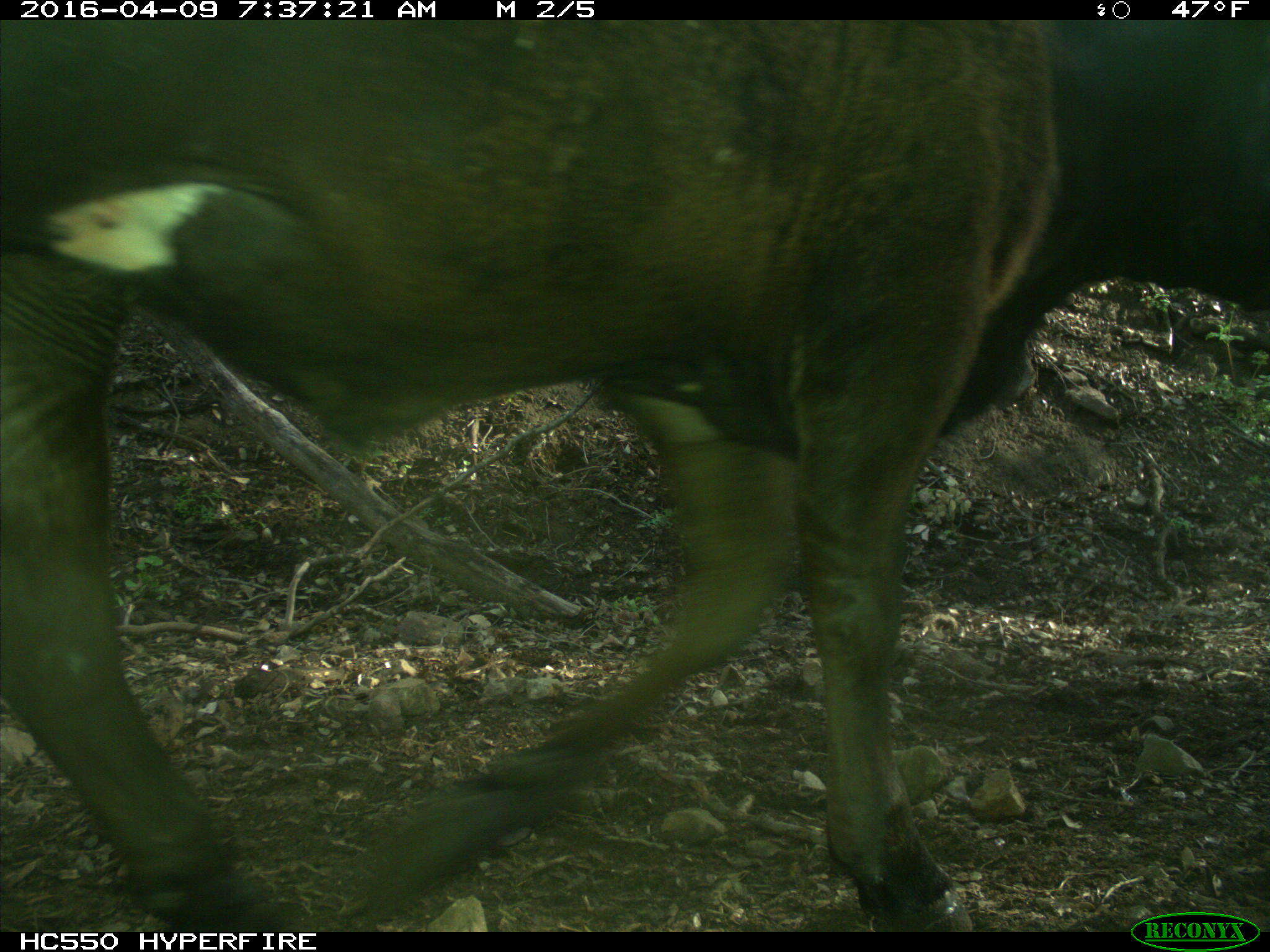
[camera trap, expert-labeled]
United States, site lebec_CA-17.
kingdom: Animalia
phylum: Chordata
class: Mammalia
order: Artiodactyla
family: Bovidae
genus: Bos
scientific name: Bos taurus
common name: domestic cow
Bos taurus (domestic cow).